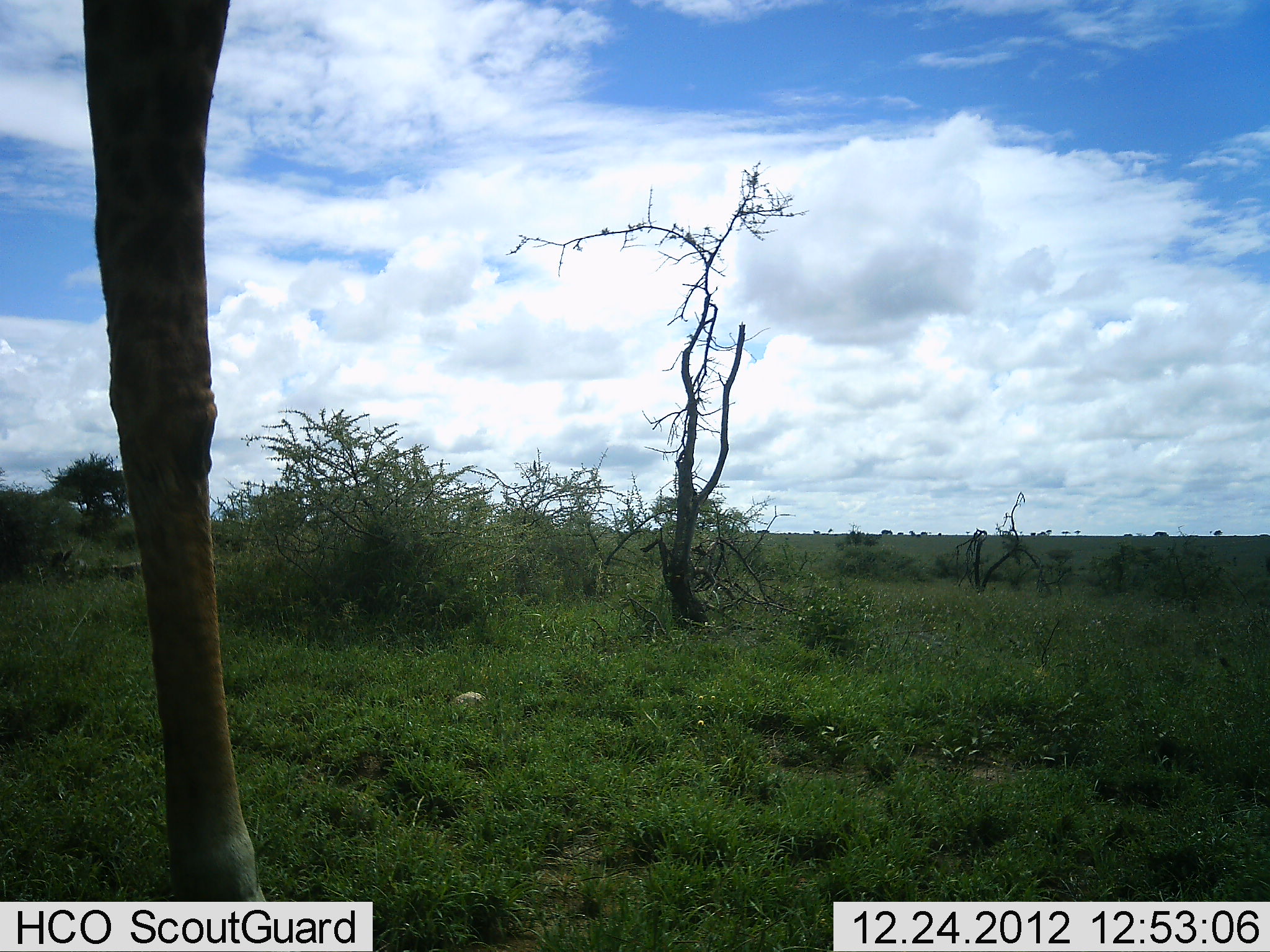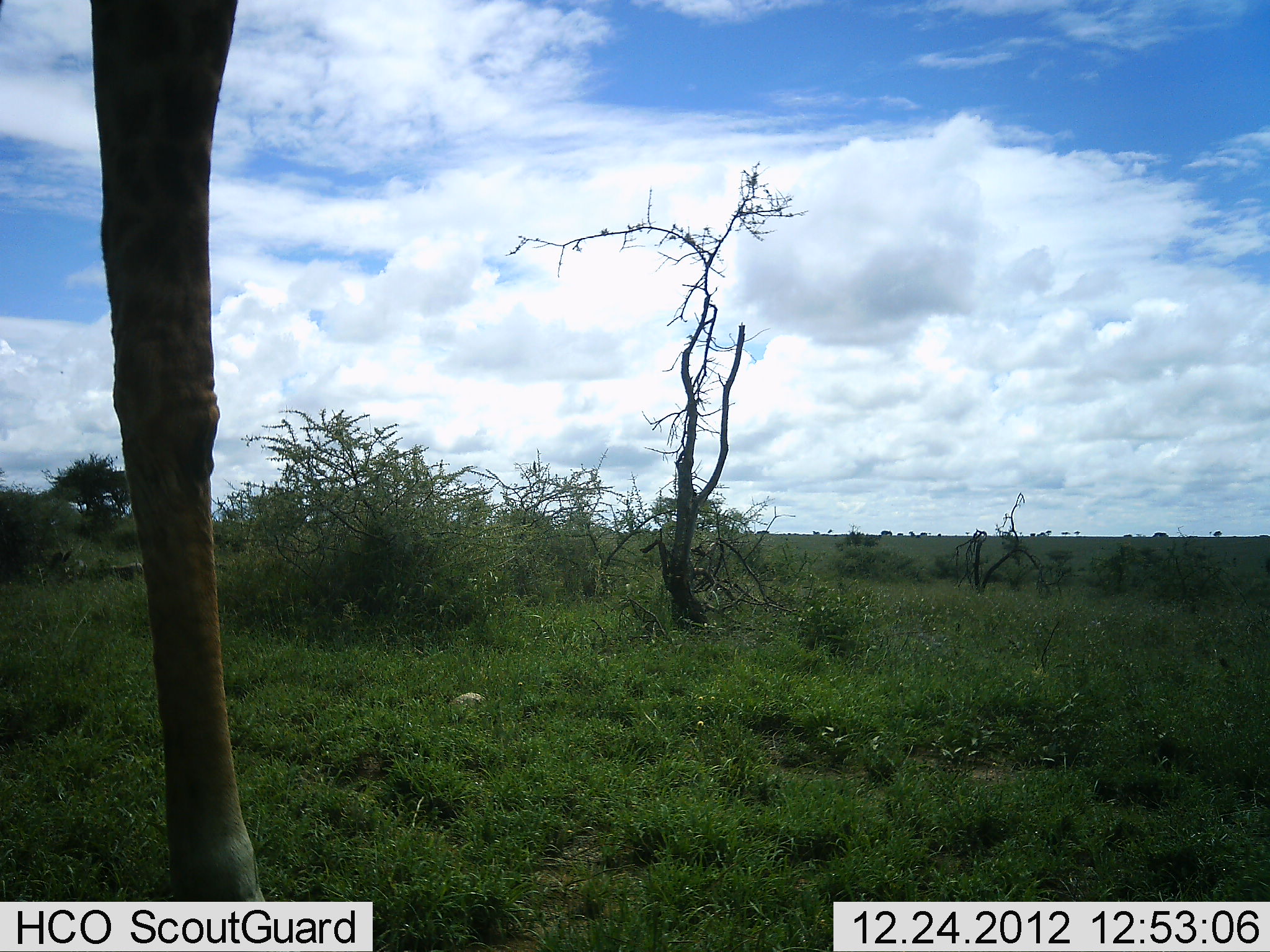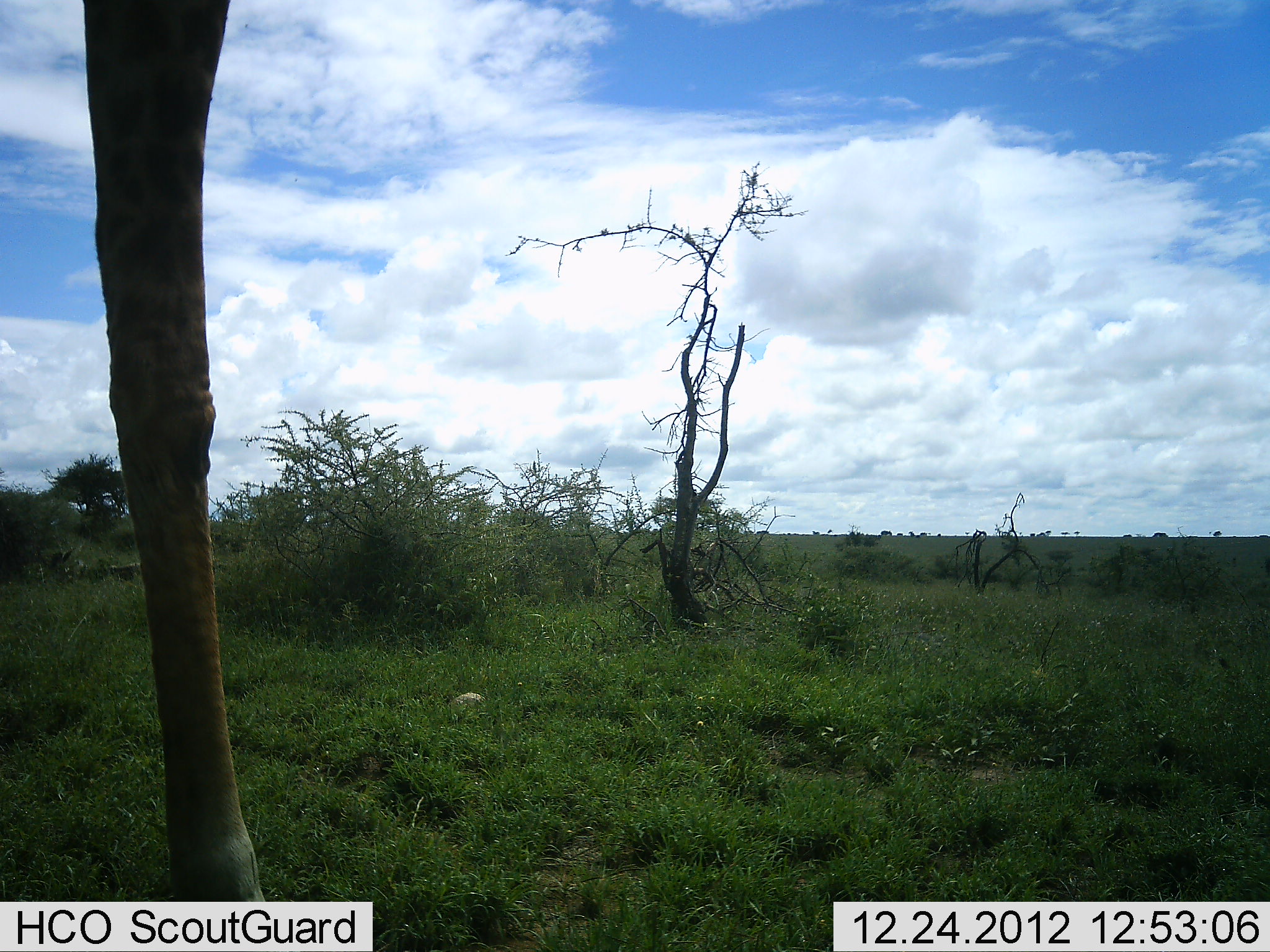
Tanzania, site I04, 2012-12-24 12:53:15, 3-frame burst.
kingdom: Animalia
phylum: Chordata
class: Mammalia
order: Artiodactyla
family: Giraffidae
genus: Giraffa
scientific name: Giraffa camelopardalis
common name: giraffe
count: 1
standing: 93%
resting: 2%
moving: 5%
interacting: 0%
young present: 0%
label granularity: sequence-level